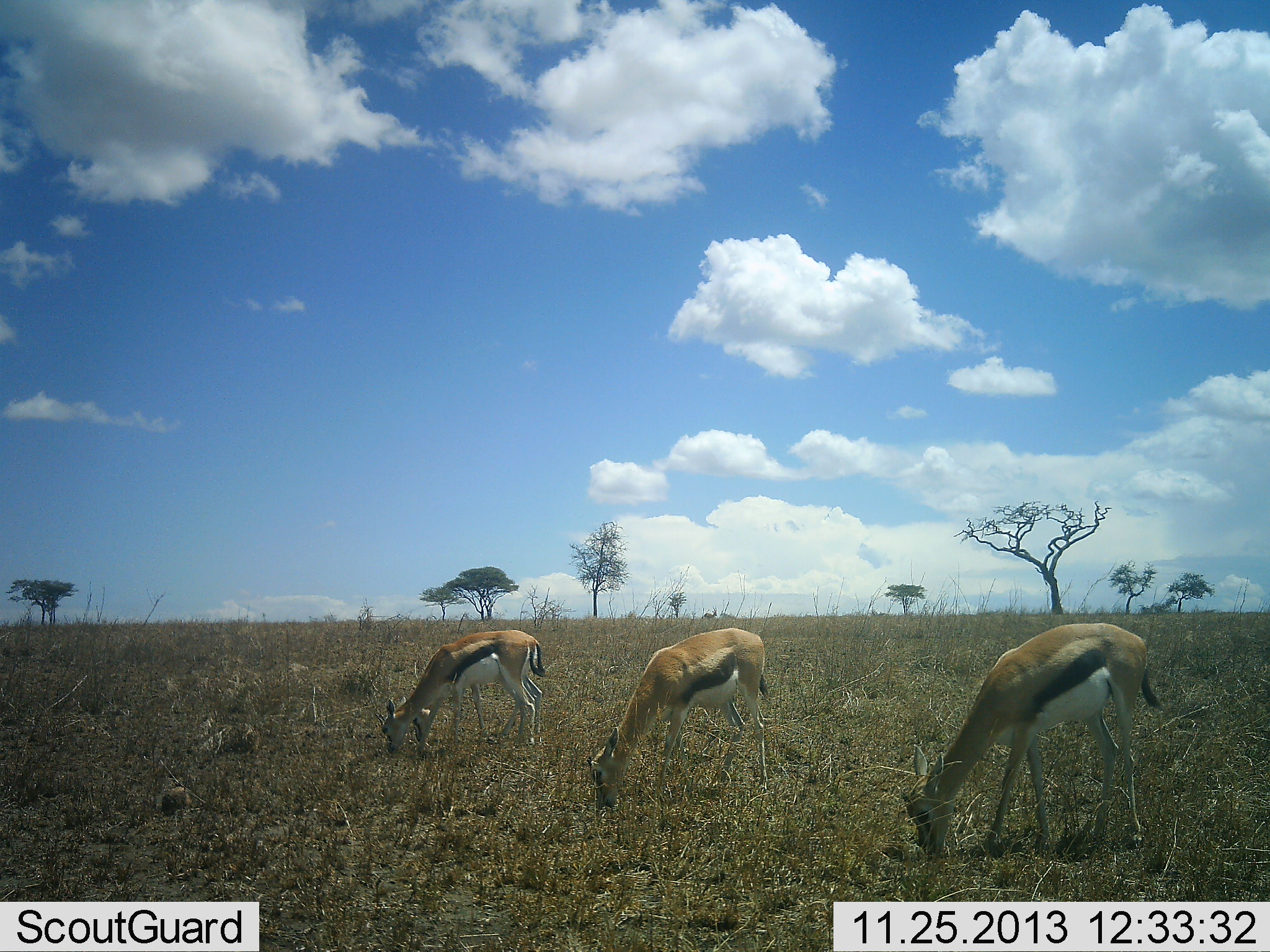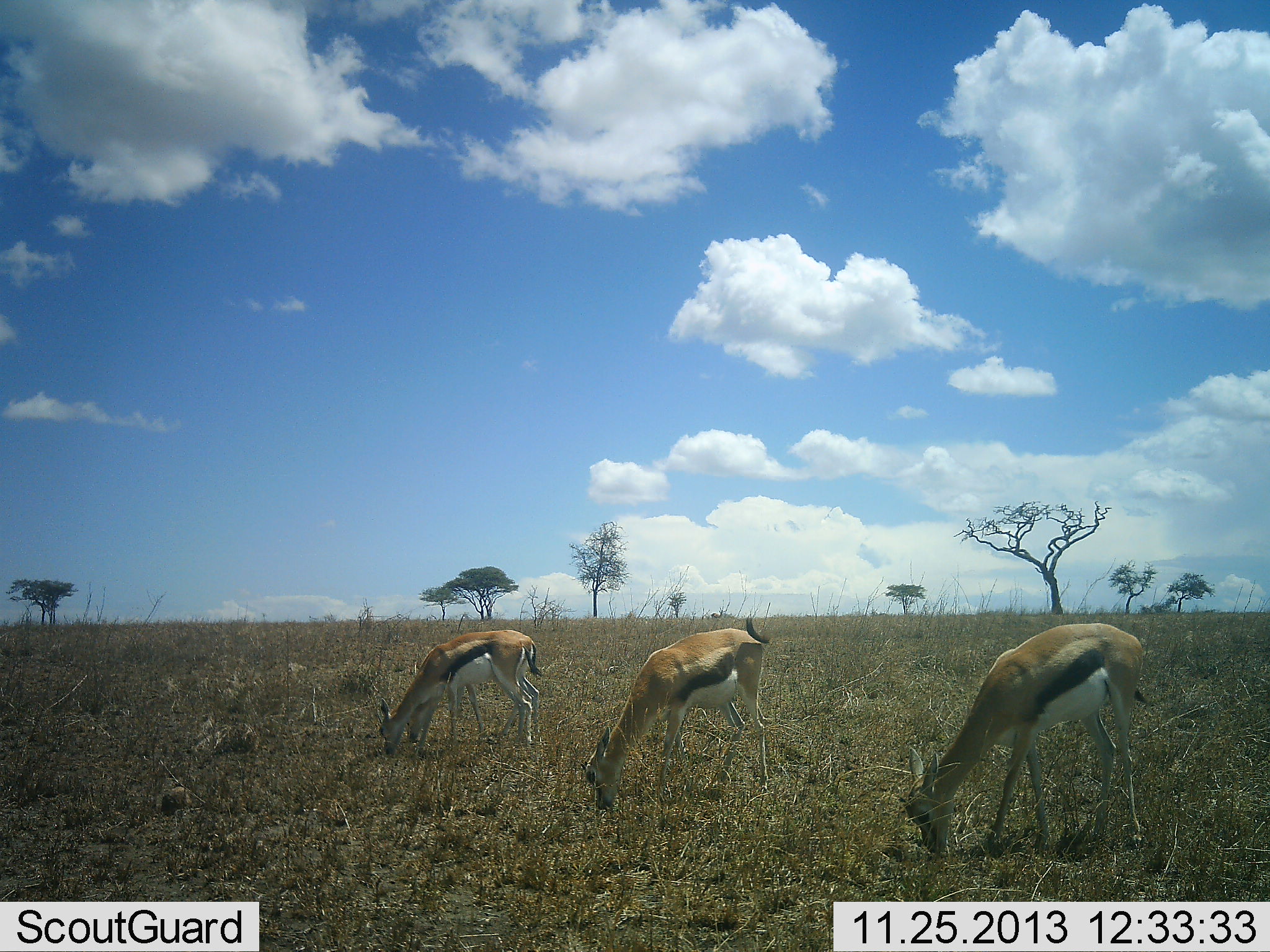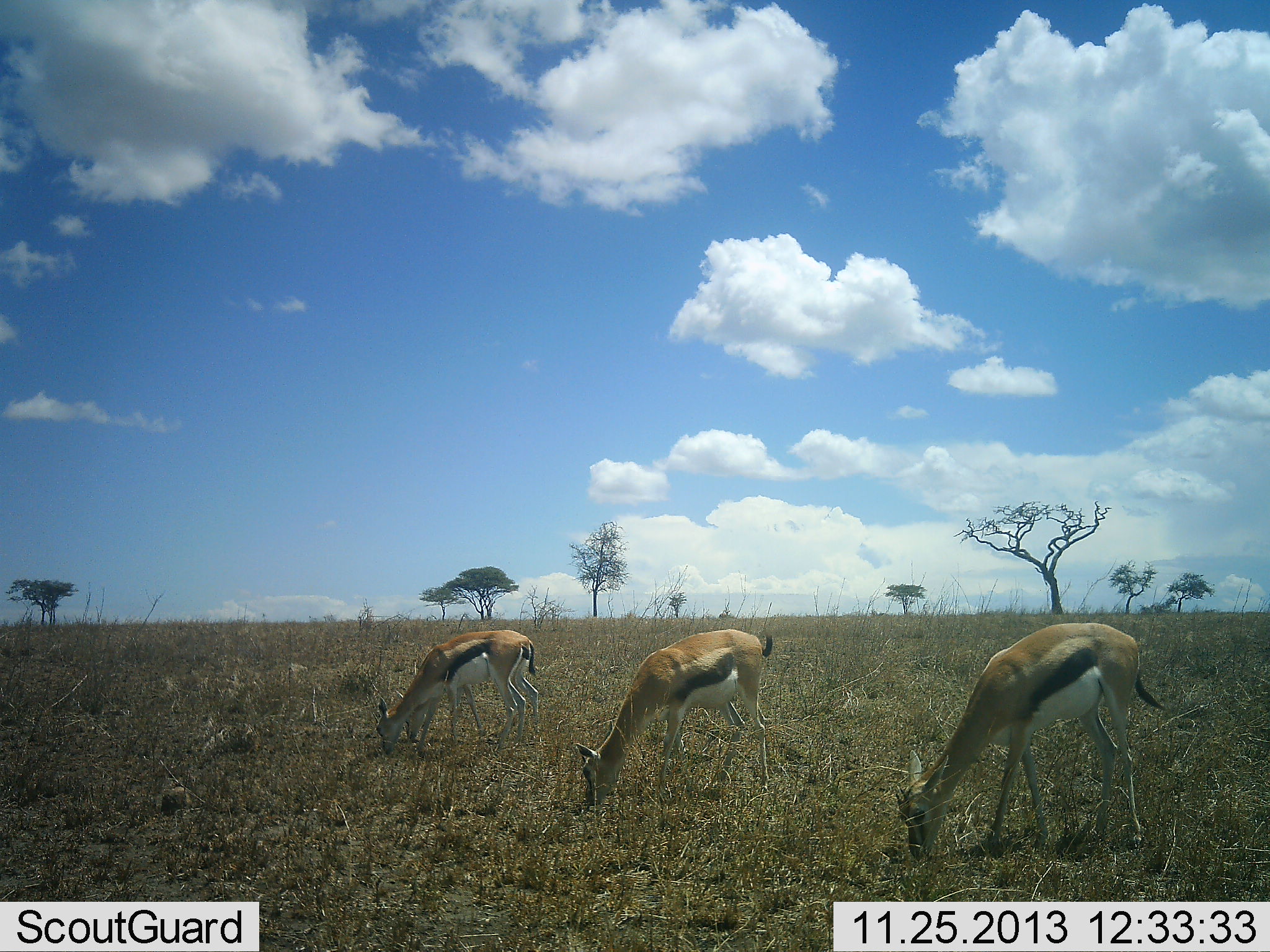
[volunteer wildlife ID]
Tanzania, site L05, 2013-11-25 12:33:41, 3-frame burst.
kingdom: Animalia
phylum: Chordata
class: Mammalia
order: Artiodactyla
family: Bovidae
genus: Eudorcas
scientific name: Eudorcas thomsonii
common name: thomson's gazelle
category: gazellethomsons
Gazellethomsons (thomson's gazelle) (Eudorcas thomsonii), count 3. Behavior (volunteer vote fractions): standing 21%, resting 0%, moving 3%, interacting 0%. Young present (vote fraction): 5%. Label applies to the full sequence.